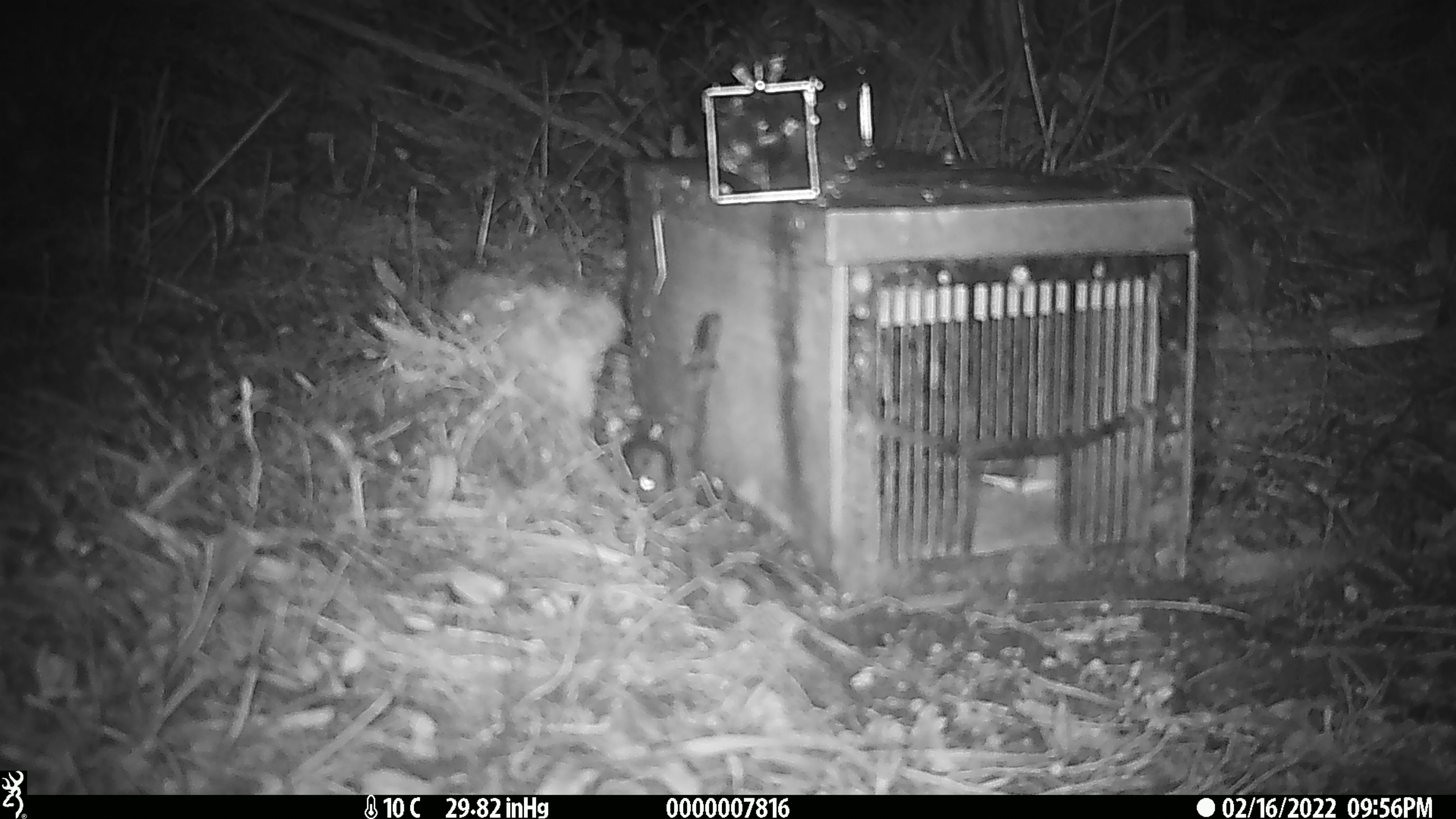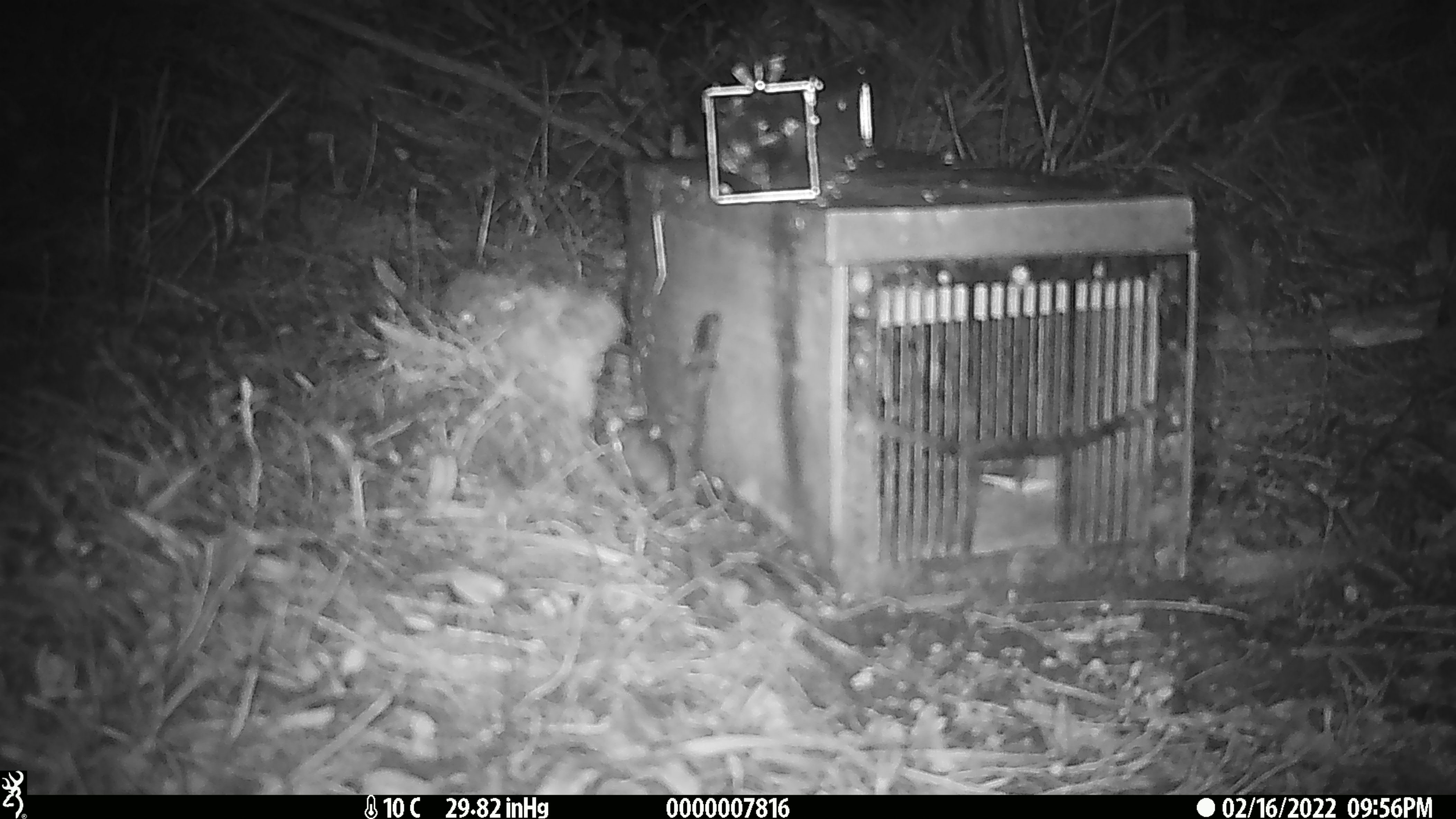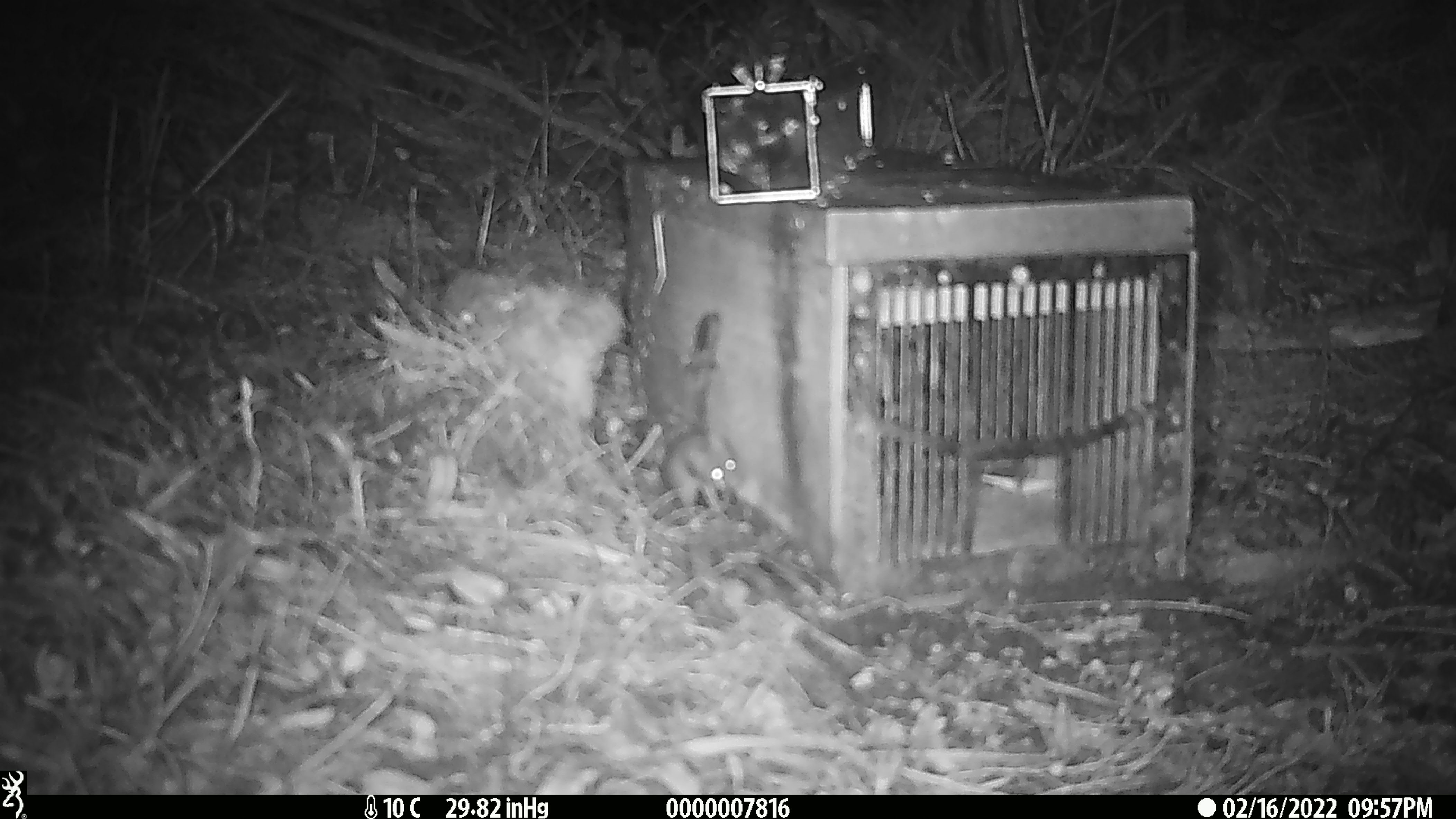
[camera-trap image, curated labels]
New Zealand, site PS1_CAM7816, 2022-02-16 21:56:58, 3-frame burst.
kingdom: Animalia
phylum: Chordata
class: Mammalia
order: Rodentia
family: Muridae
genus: Mus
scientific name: Mus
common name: mouse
Mouse (Mus).